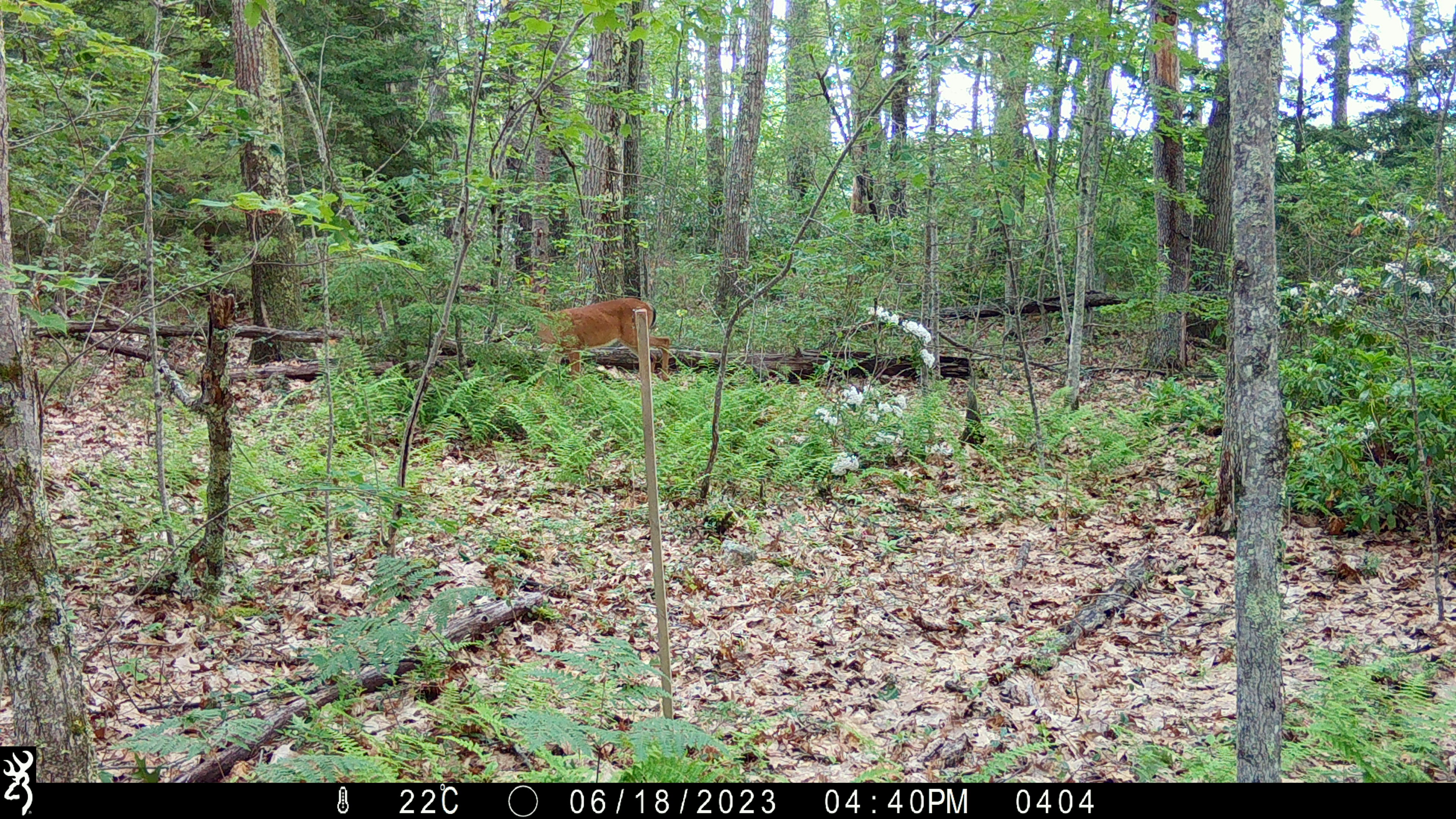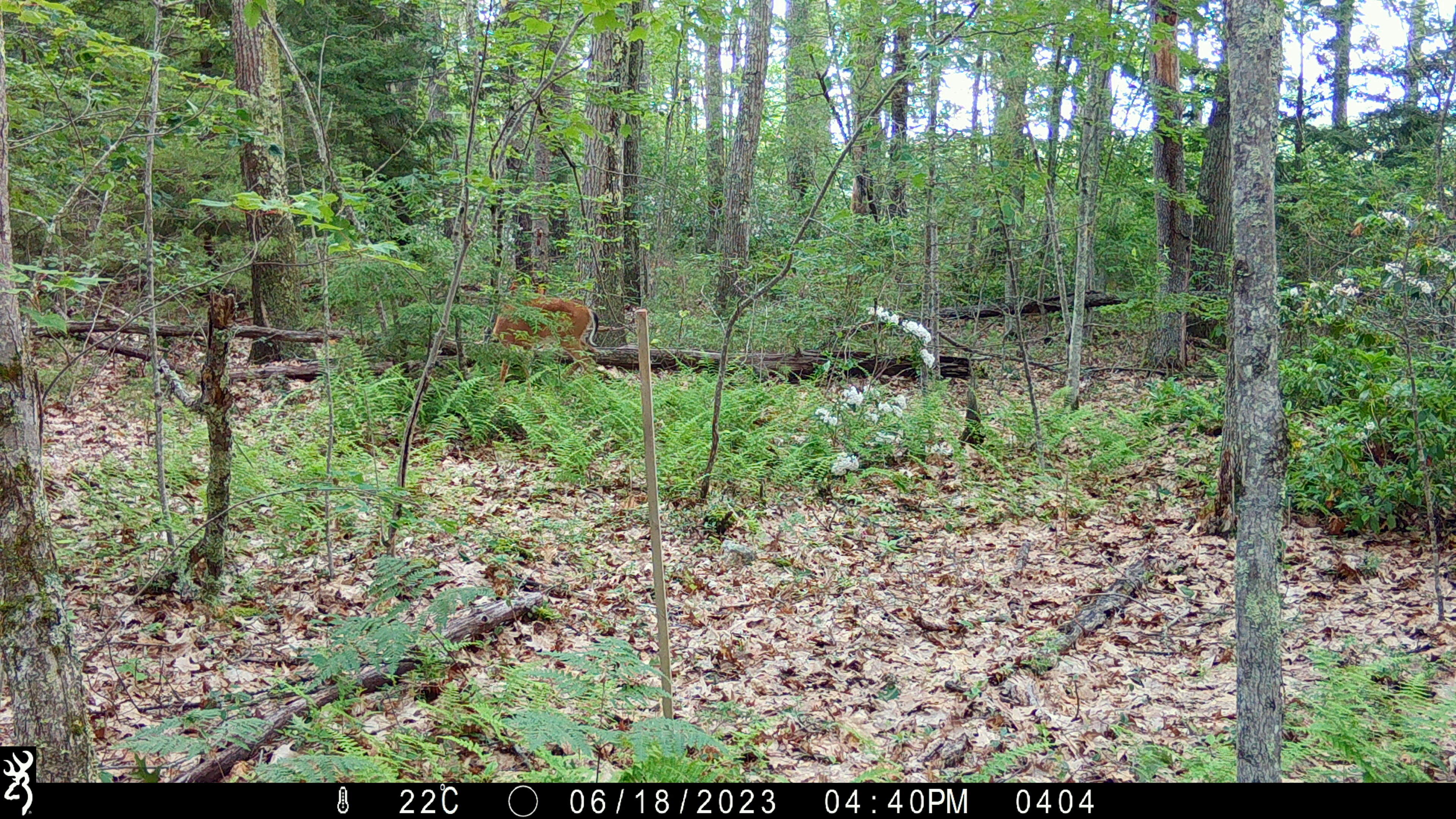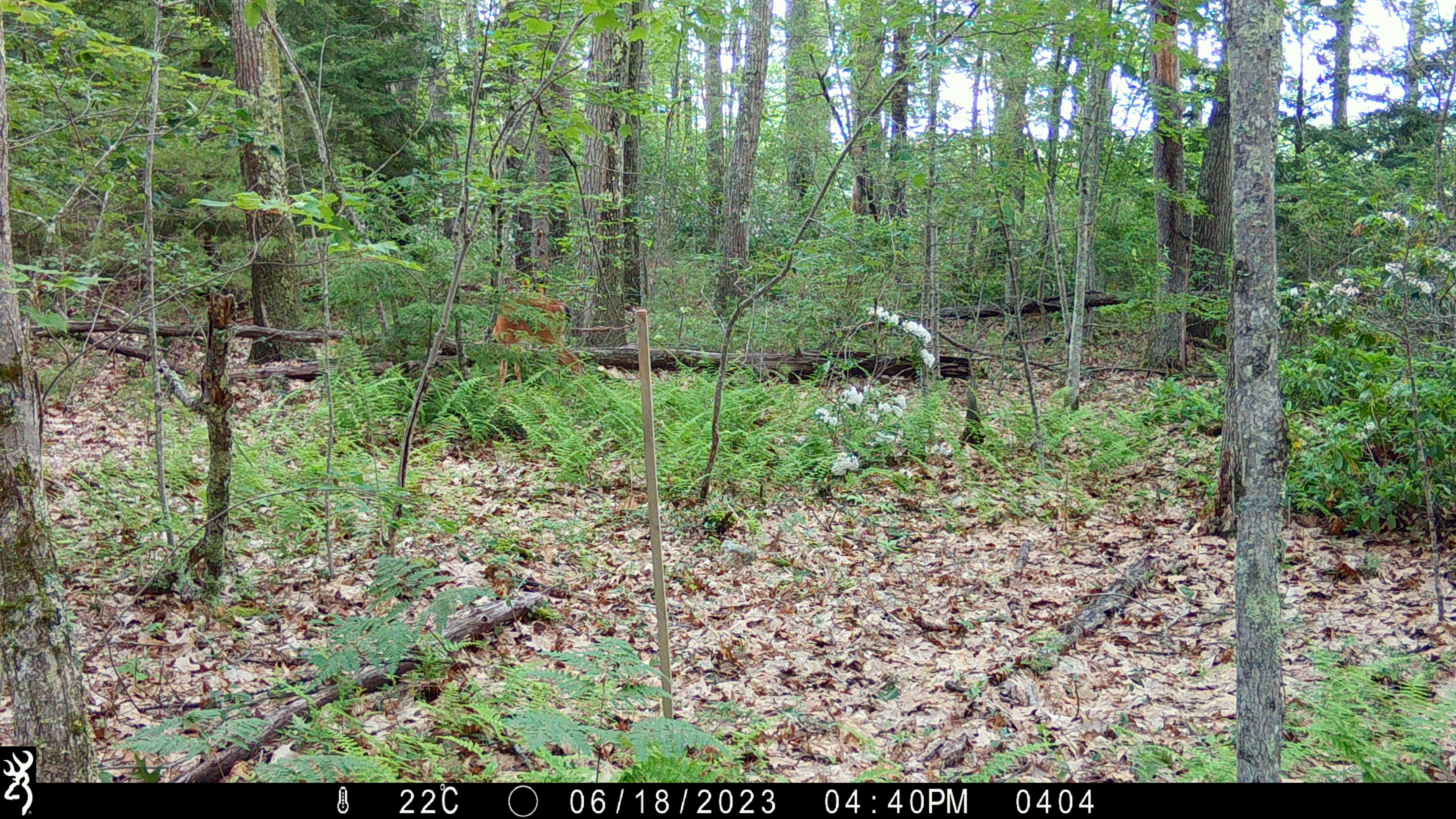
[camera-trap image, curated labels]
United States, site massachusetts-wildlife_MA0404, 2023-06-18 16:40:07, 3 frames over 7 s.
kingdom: Animalia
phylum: Chordata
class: Mammalia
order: Artiodactyla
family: Cervidae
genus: Odocoileus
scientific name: Odocoileus virginianus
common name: white-tailed deer